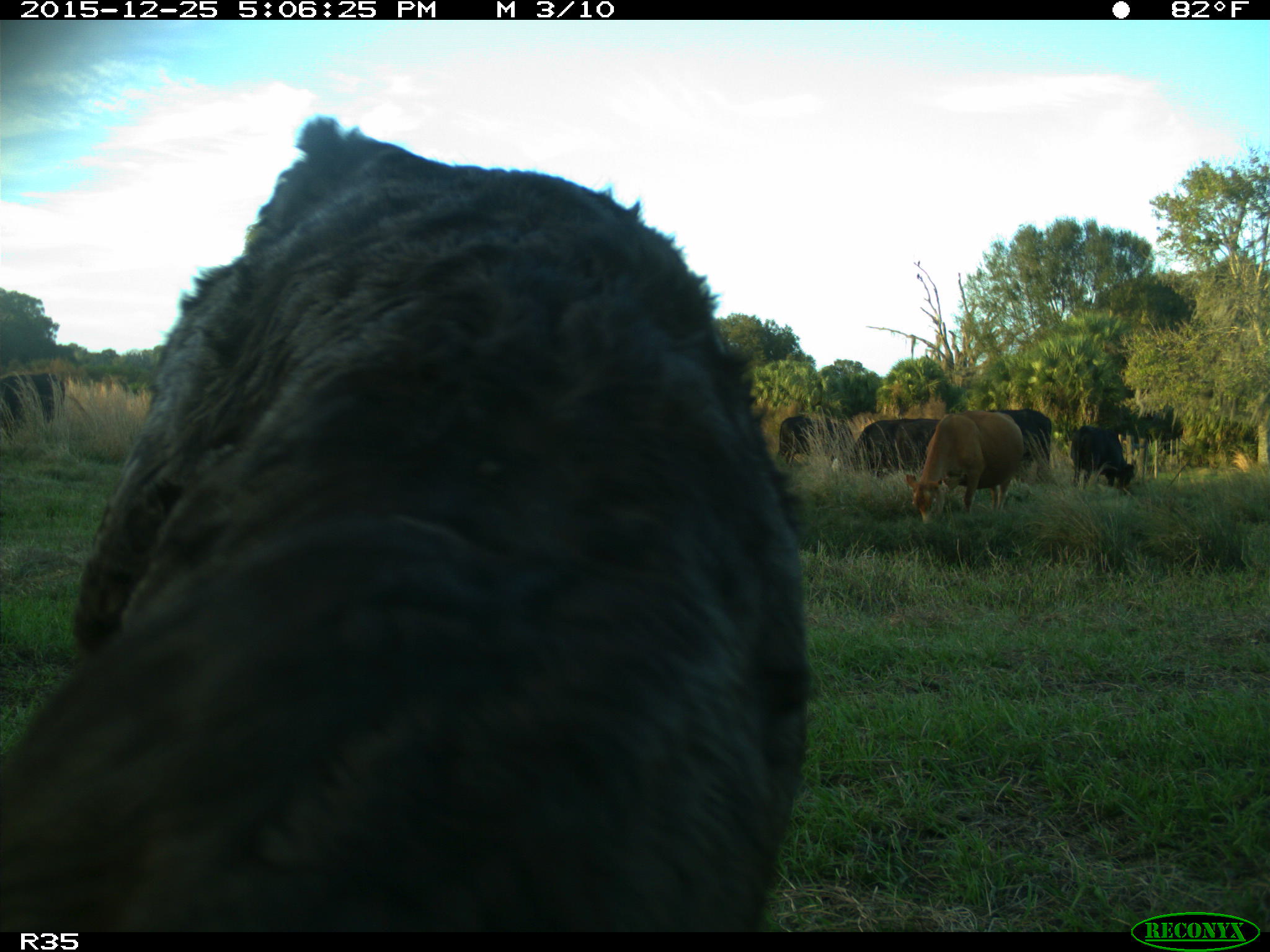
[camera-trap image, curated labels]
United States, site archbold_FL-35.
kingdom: Animalia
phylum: Chordata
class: Mammalia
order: Artiodactyla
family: Bovidae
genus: Bos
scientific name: Bos taurus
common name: domestic cow